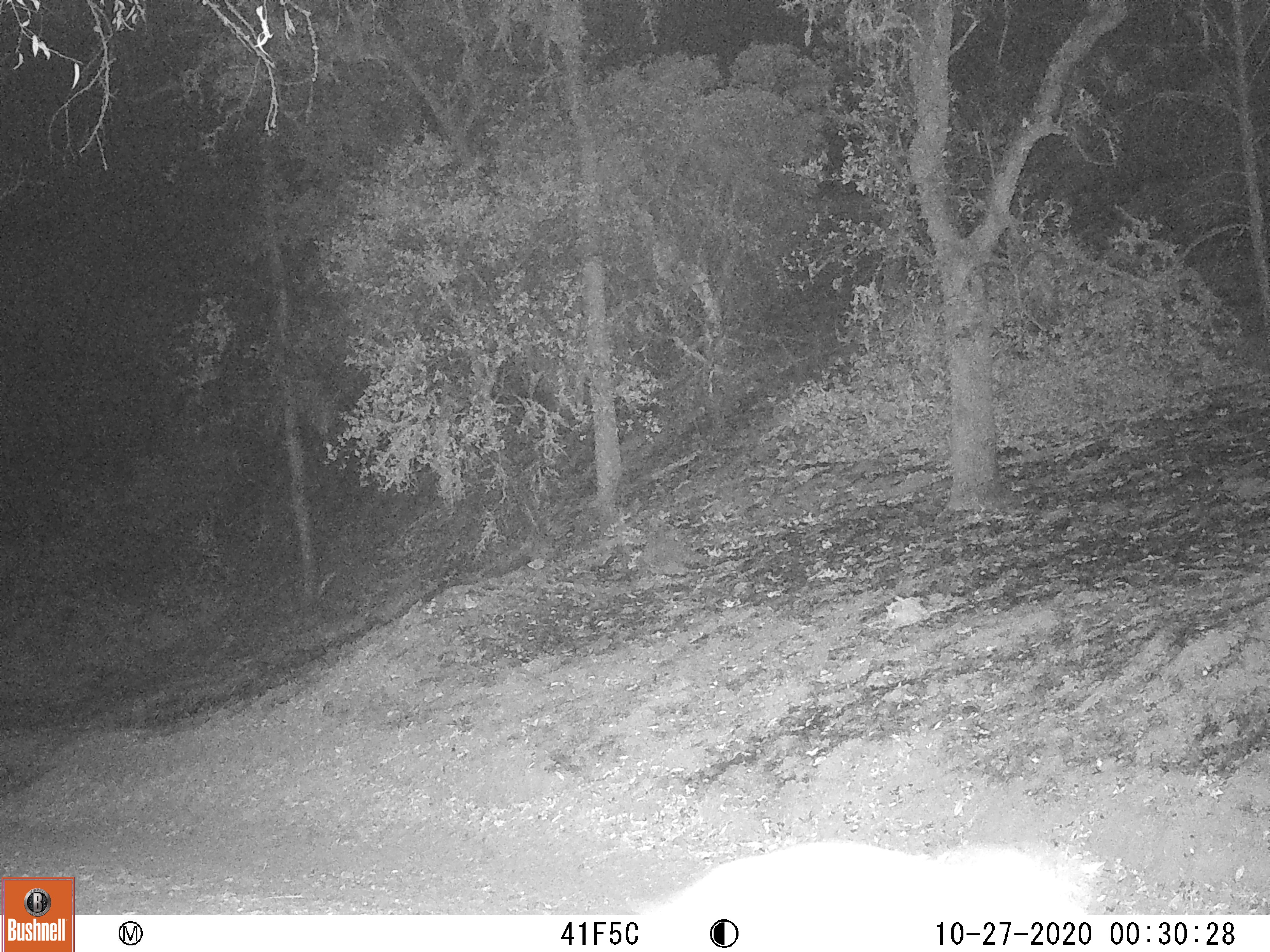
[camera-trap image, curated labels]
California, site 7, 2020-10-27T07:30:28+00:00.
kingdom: Animalia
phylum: Chordata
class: Mammalia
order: Carnivora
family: Canidae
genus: Canis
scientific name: Canis latrans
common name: coyote